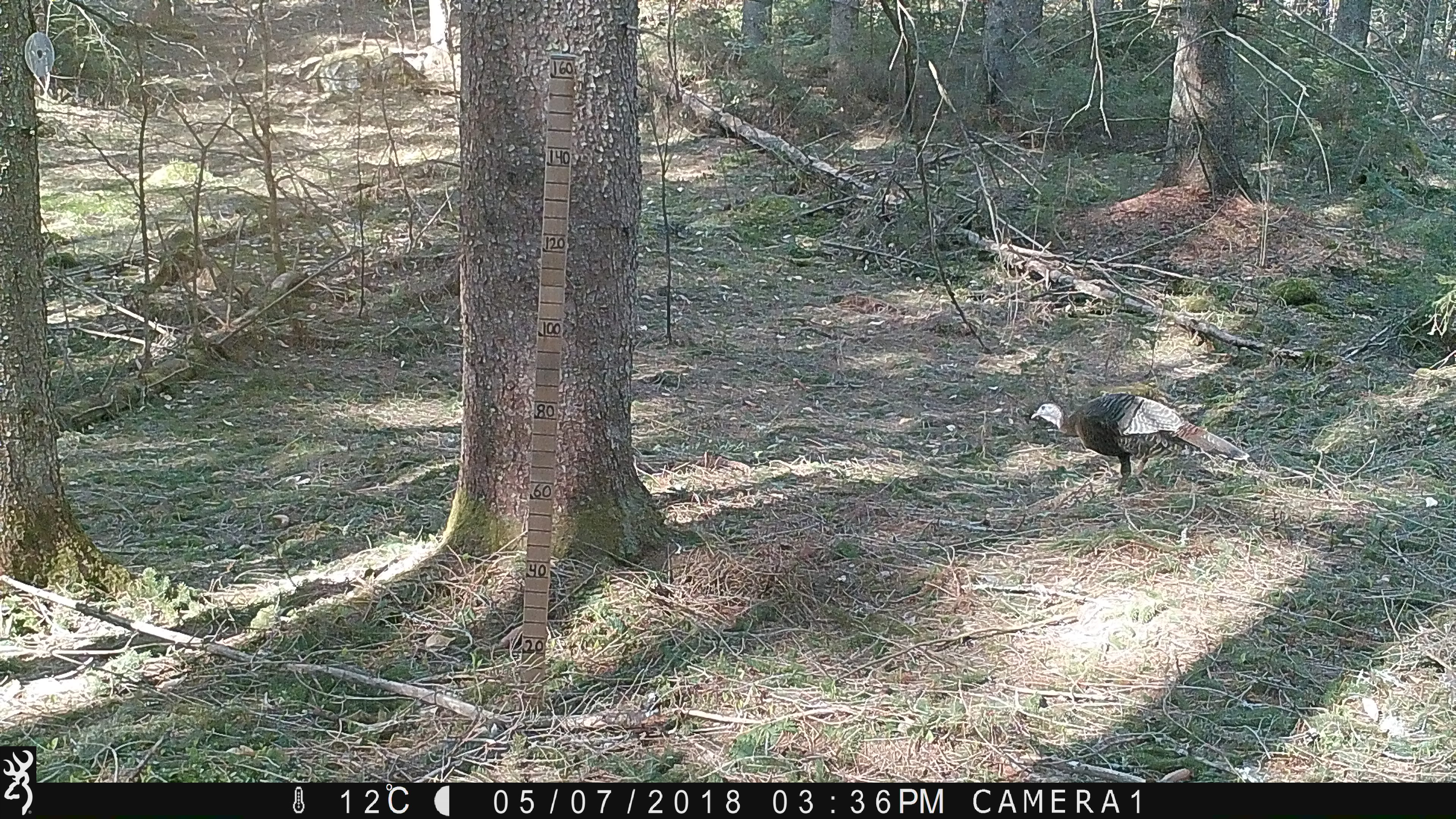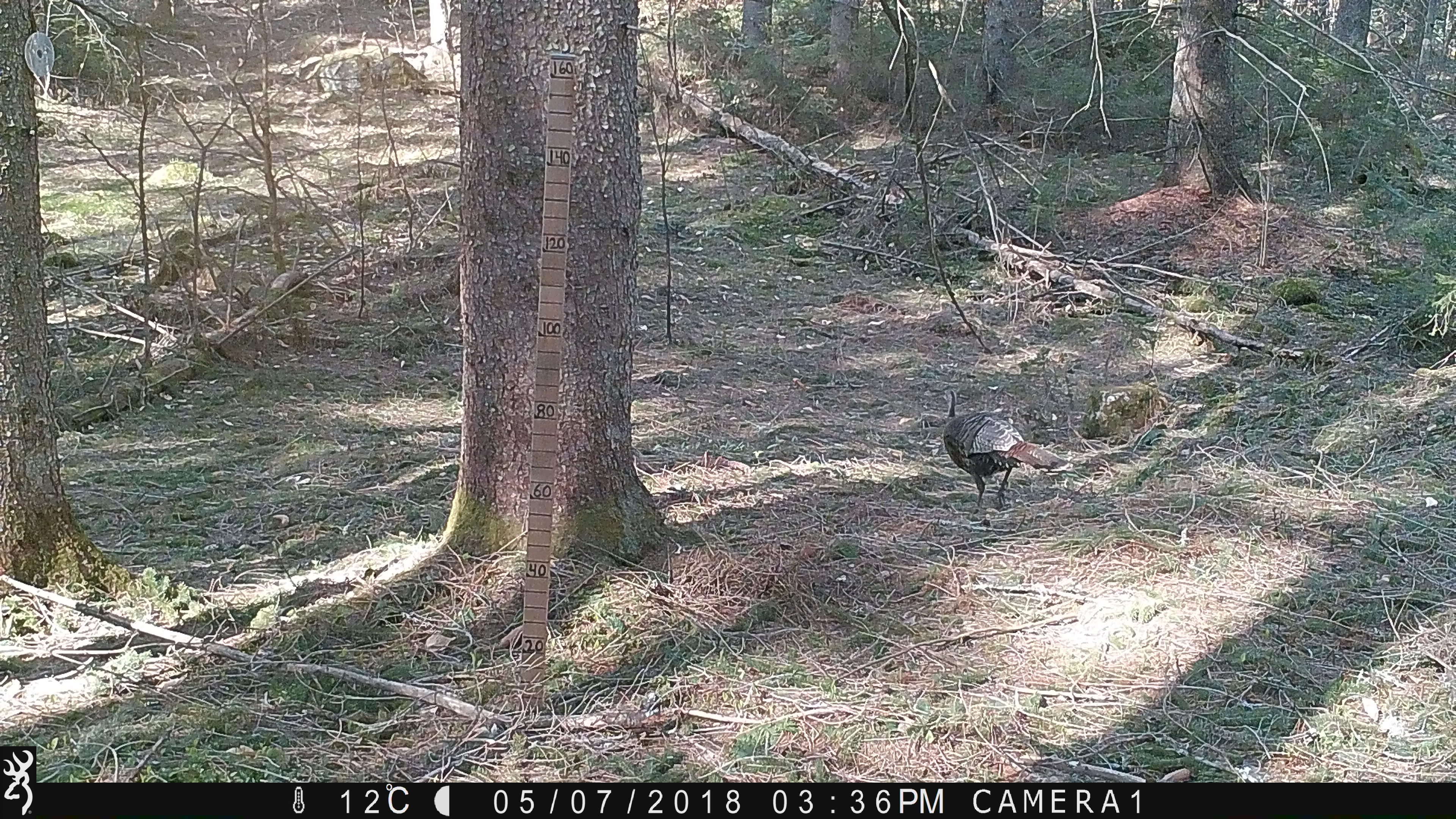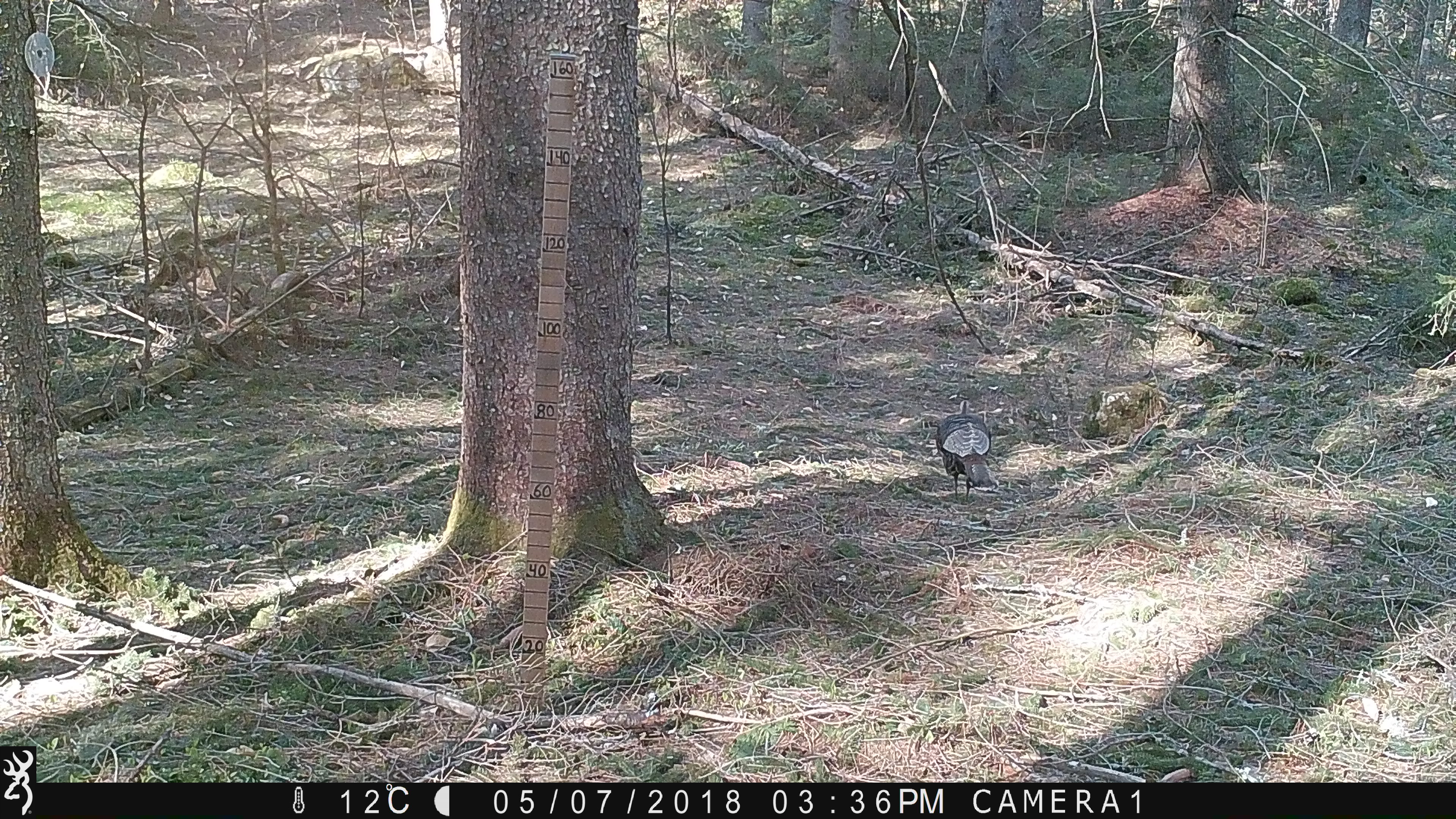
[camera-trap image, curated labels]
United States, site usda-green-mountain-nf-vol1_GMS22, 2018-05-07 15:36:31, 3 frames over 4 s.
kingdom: Animalia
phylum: Chordata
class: Aves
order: Galliformes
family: Phasianidae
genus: Meleagris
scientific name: Meleagris gallopavo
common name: wild turkey